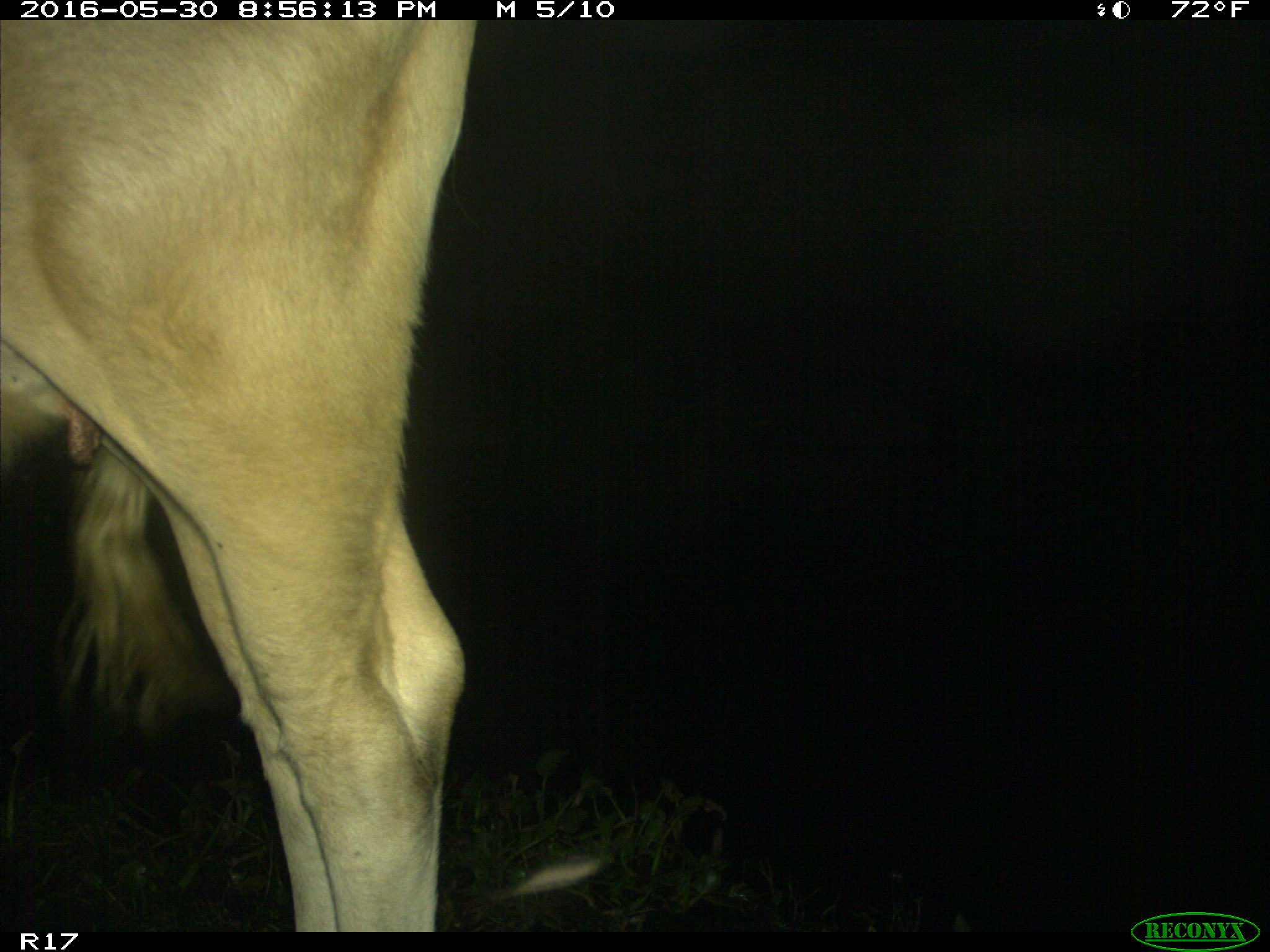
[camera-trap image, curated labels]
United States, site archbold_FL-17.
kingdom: Animalia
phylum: Chordata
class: Mammalia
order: Artiodactyla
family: Bovidae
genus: Bos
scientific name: Bos taurus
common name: domestic cow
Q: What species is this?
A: Bos taurus (domestic cow).